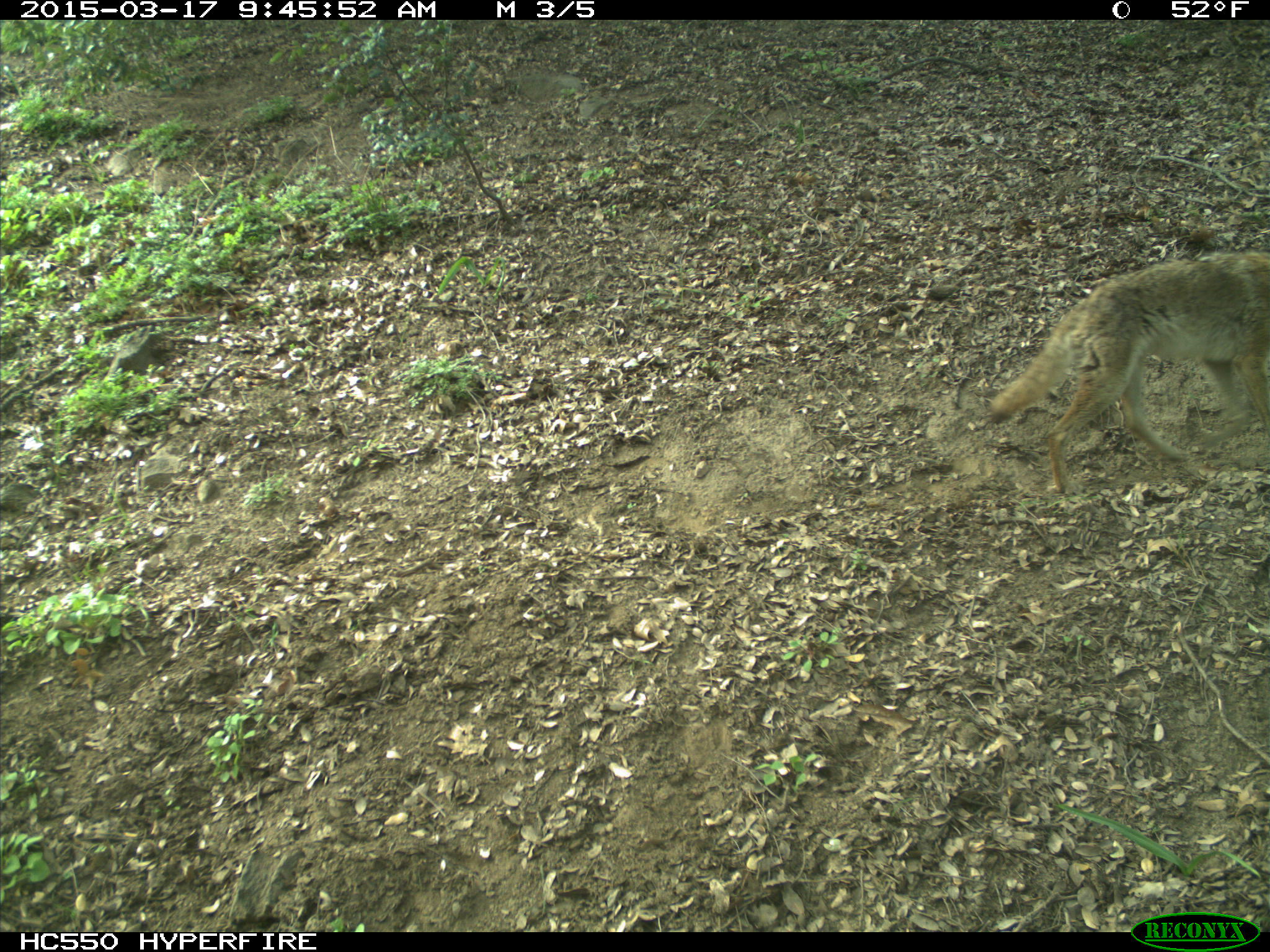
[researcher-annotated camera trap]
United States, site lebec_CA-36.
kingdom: Animalia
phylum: Chordata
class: Mammalia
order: Carnivora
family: Canidae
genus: Canis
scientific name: Canis latrans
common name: coyote